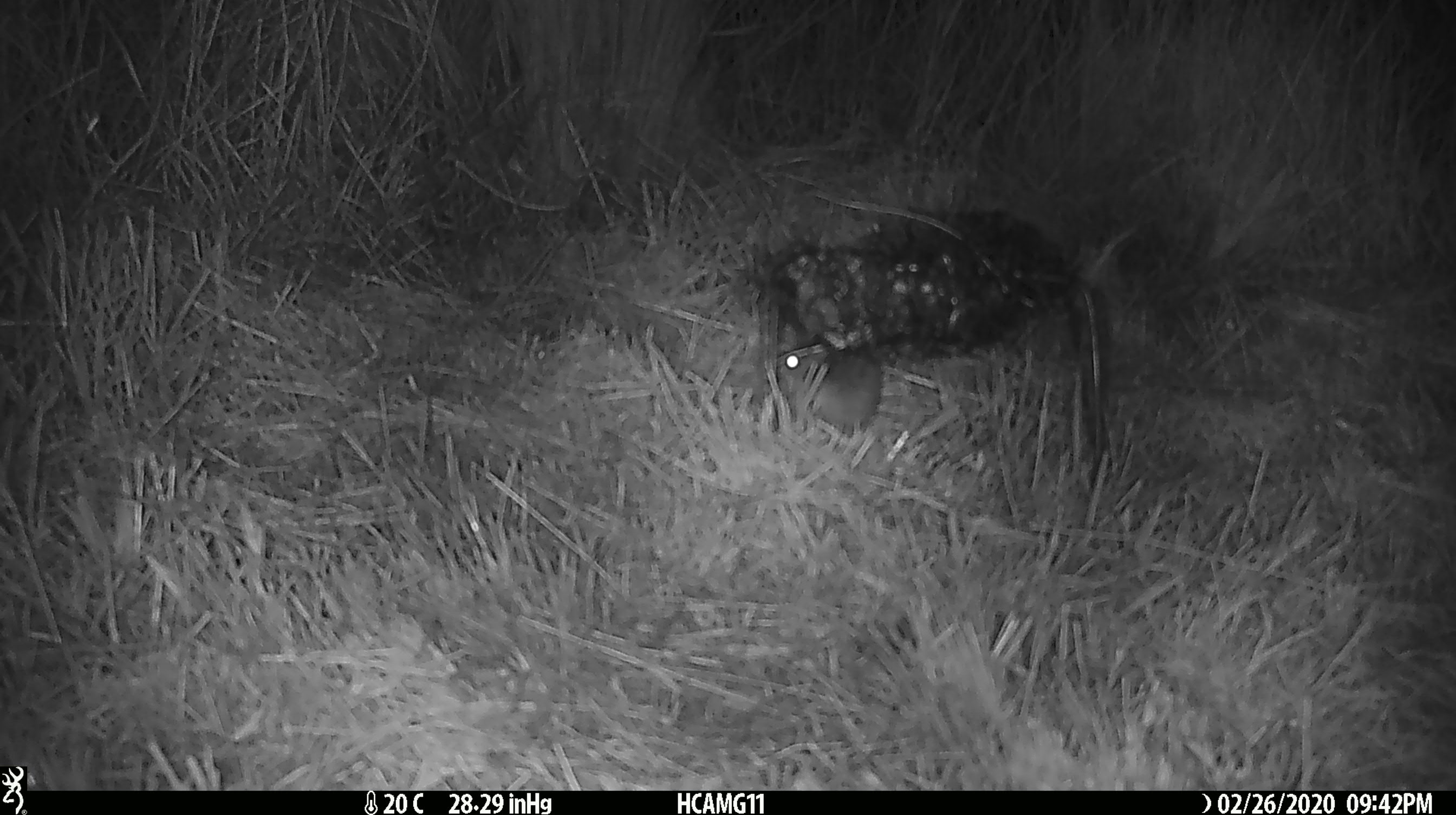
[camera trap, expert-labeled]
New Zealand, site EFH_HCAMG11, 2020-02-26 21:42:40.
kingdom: Animalia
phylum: Chordata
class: Mammalia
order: Rodentia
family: Muridae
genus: Mus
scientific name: Mus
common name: mouse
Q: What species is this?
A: Mouse (Mus).